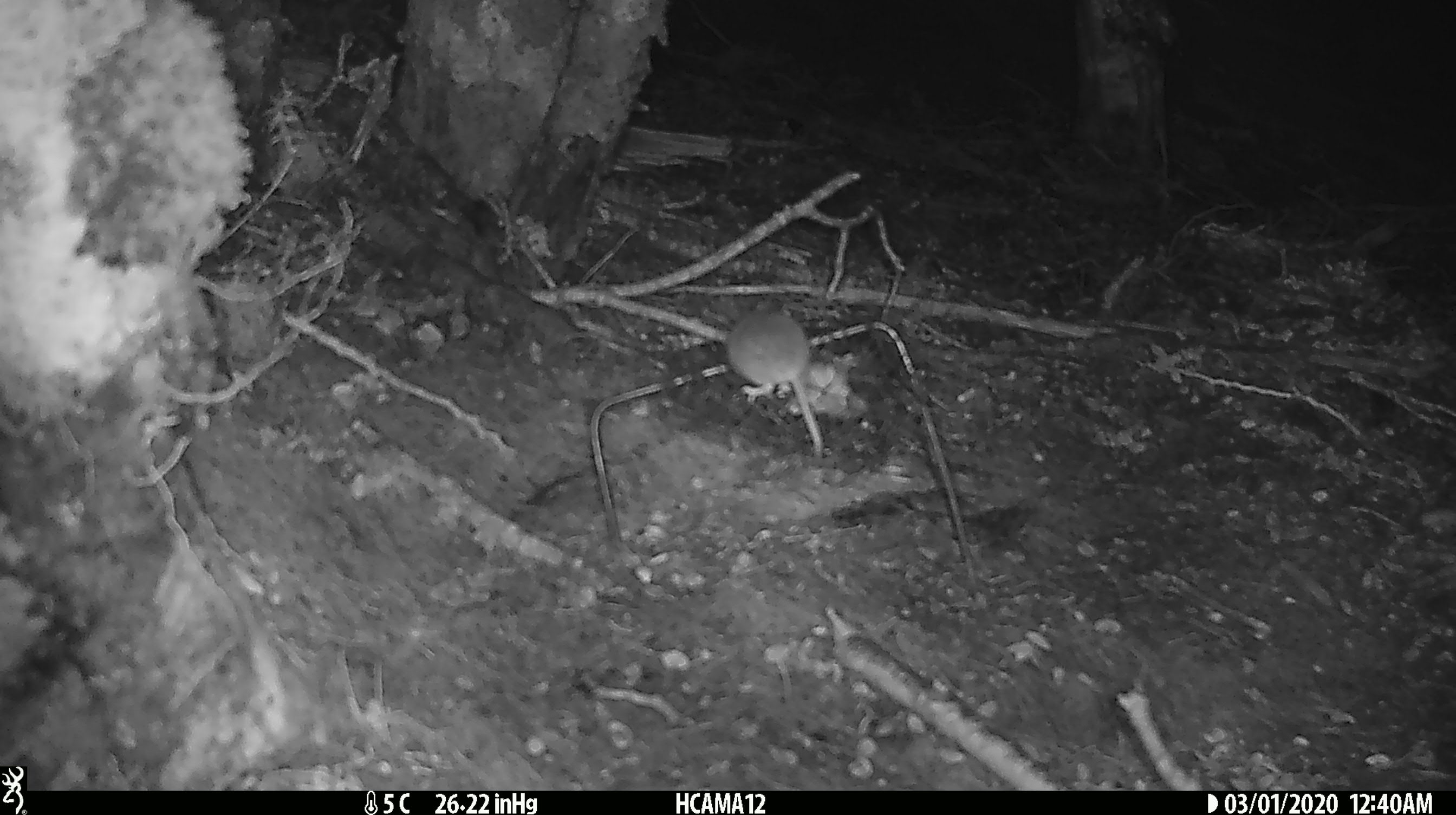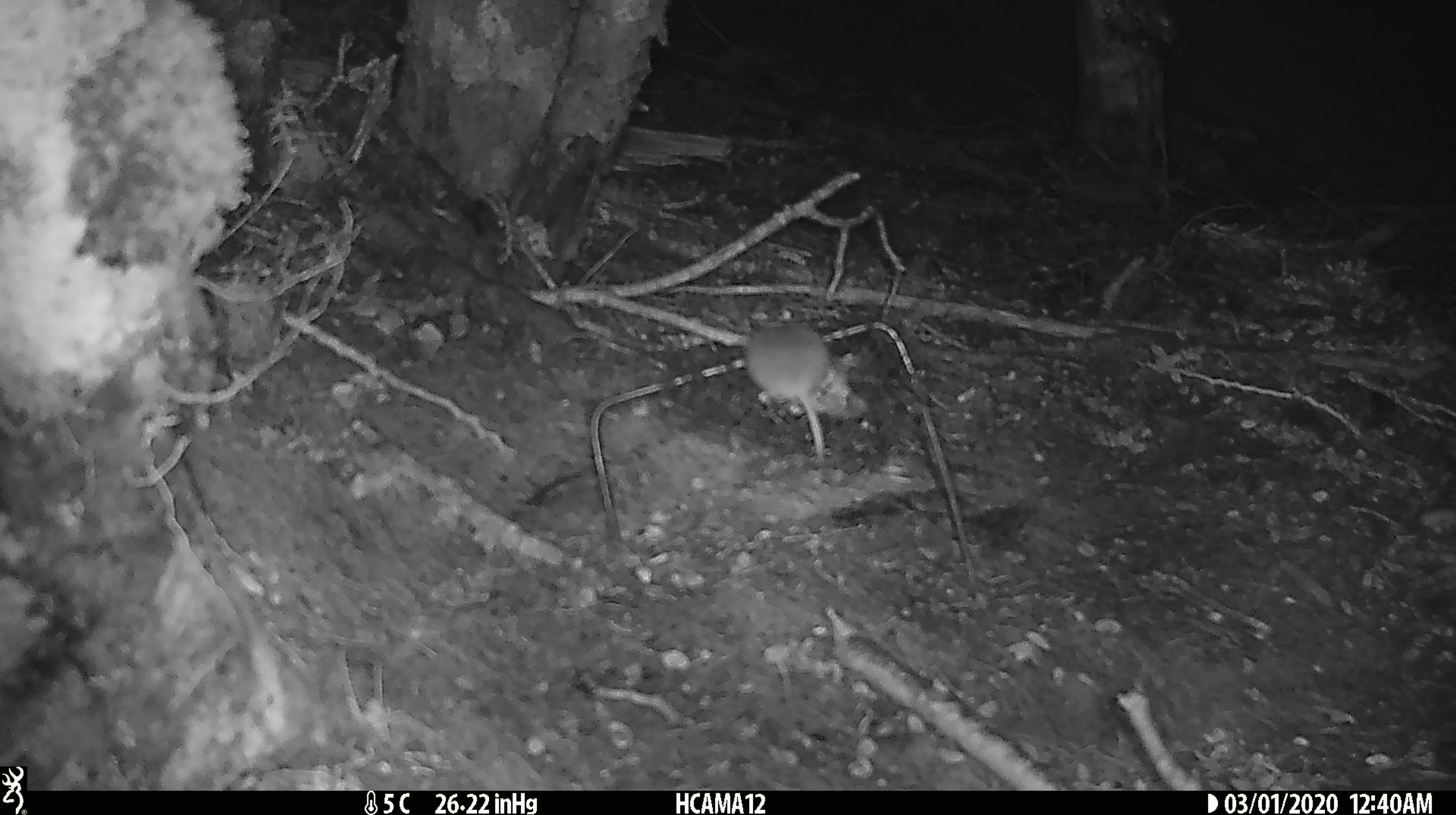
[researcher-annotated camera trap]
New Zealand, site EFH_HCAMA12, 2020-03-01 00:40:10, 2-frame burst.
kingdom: Animalia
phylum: Chordata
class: Mammalia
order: Rodentia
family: Muridae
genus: Mus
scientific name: Mus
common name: mouse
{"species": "mouse (Mus)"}